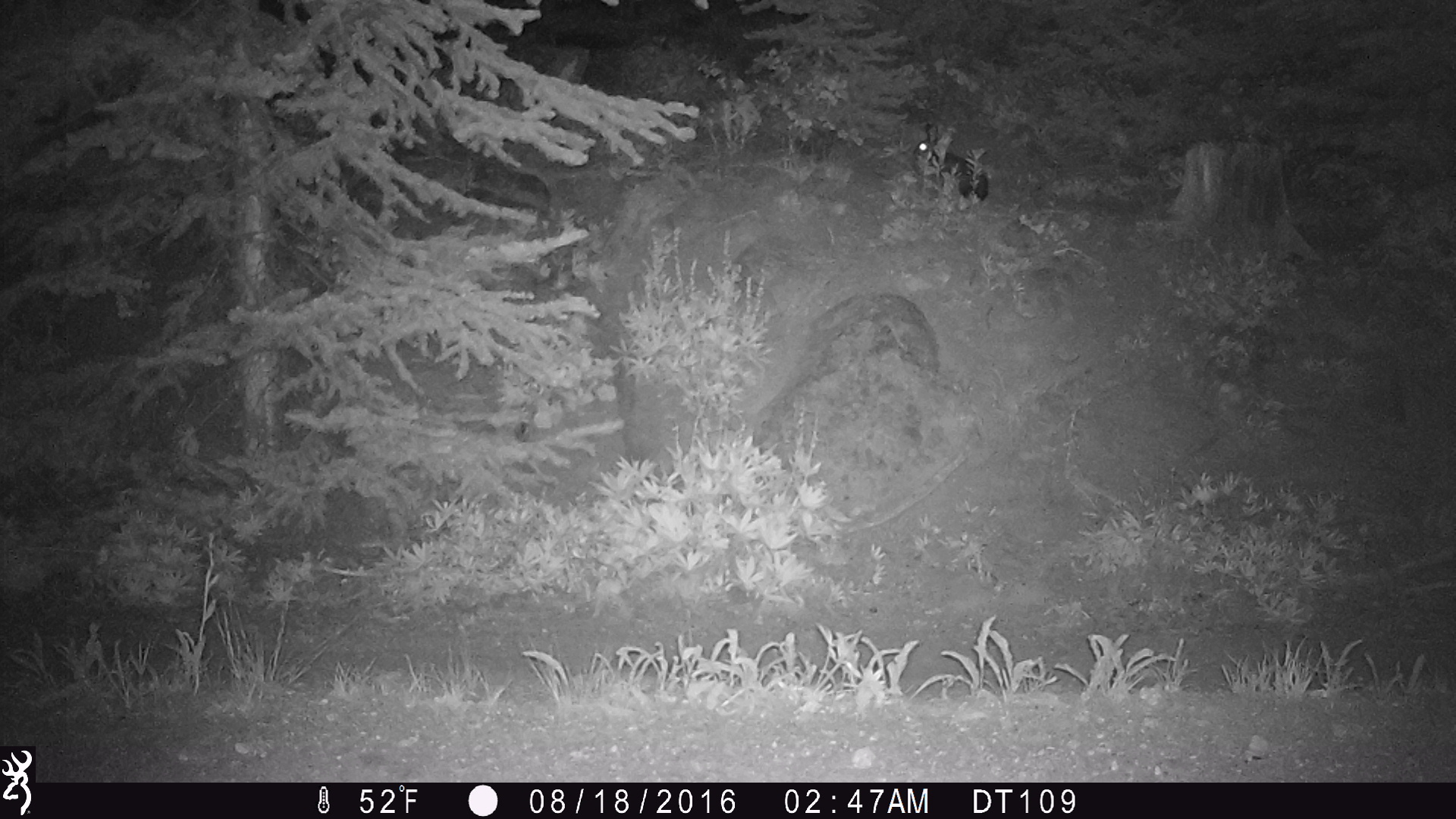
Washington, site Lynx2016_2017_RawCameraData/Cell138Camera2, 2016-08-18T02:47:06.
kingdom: Animalia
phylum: Chordata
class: Mammalia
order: Lagomorpha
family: Leporidae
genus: Lepus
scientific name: Lepus americanus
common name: snowshoe hare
Lepus americanus (snowshoe hare). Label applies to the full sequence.